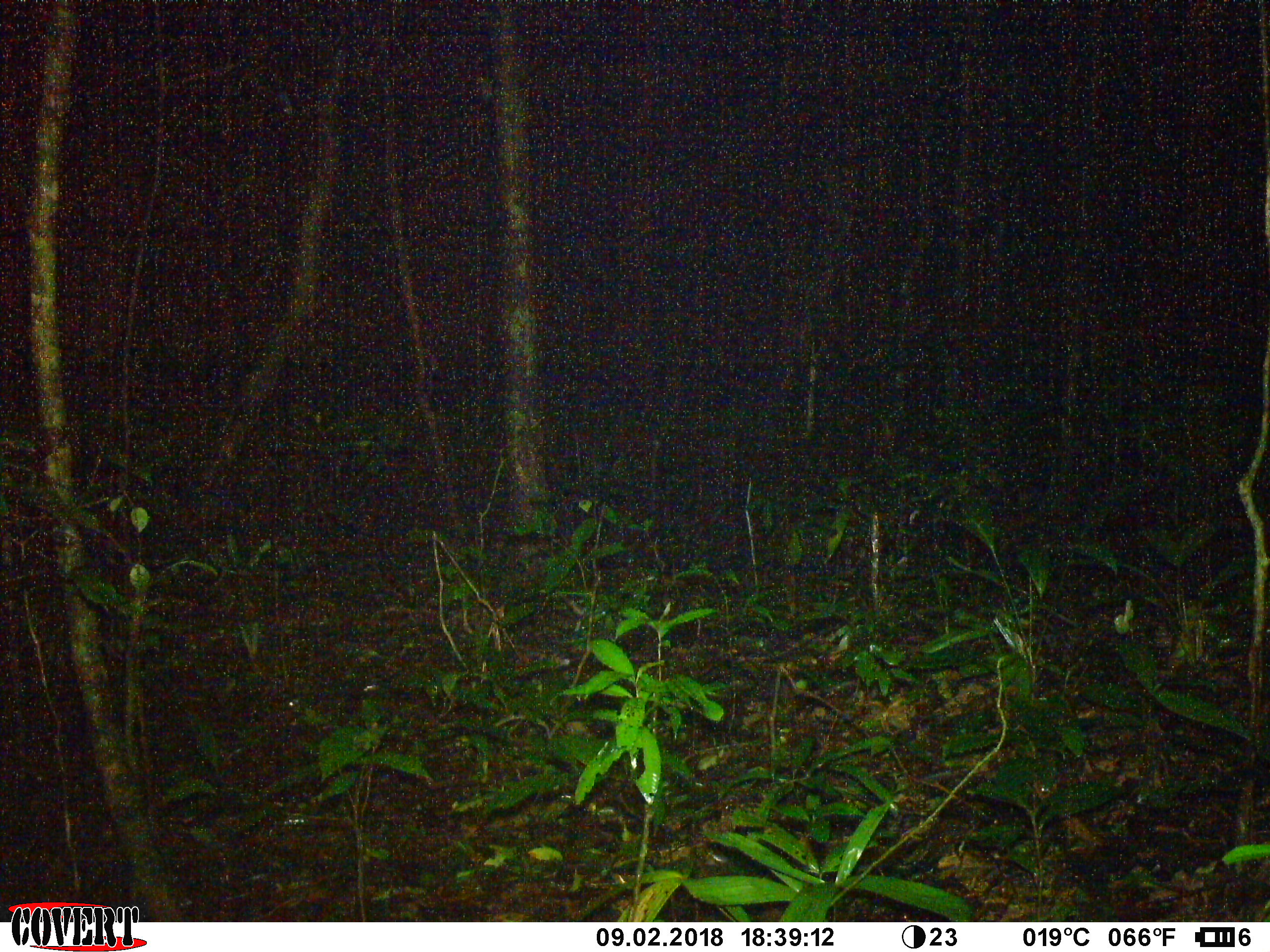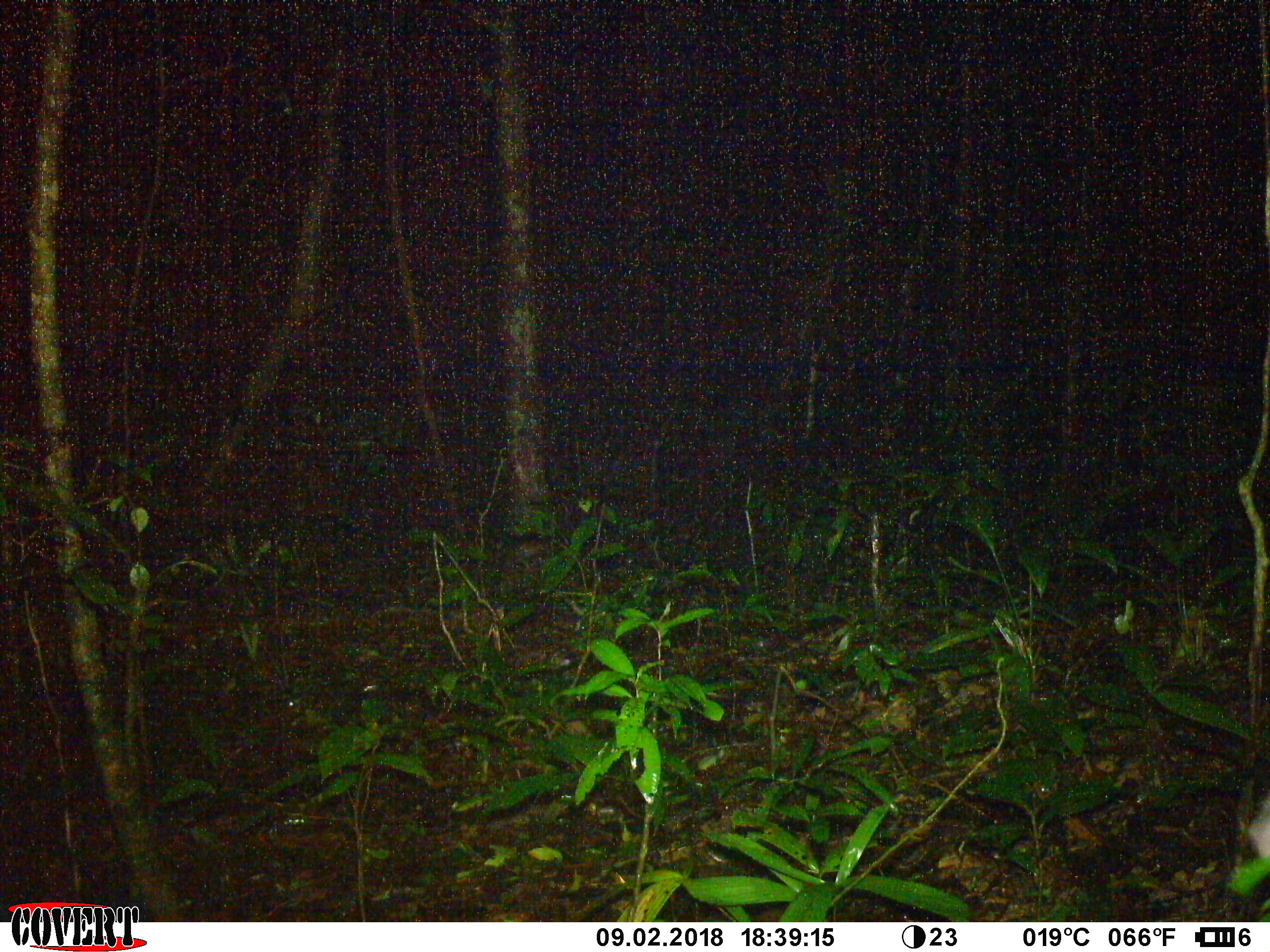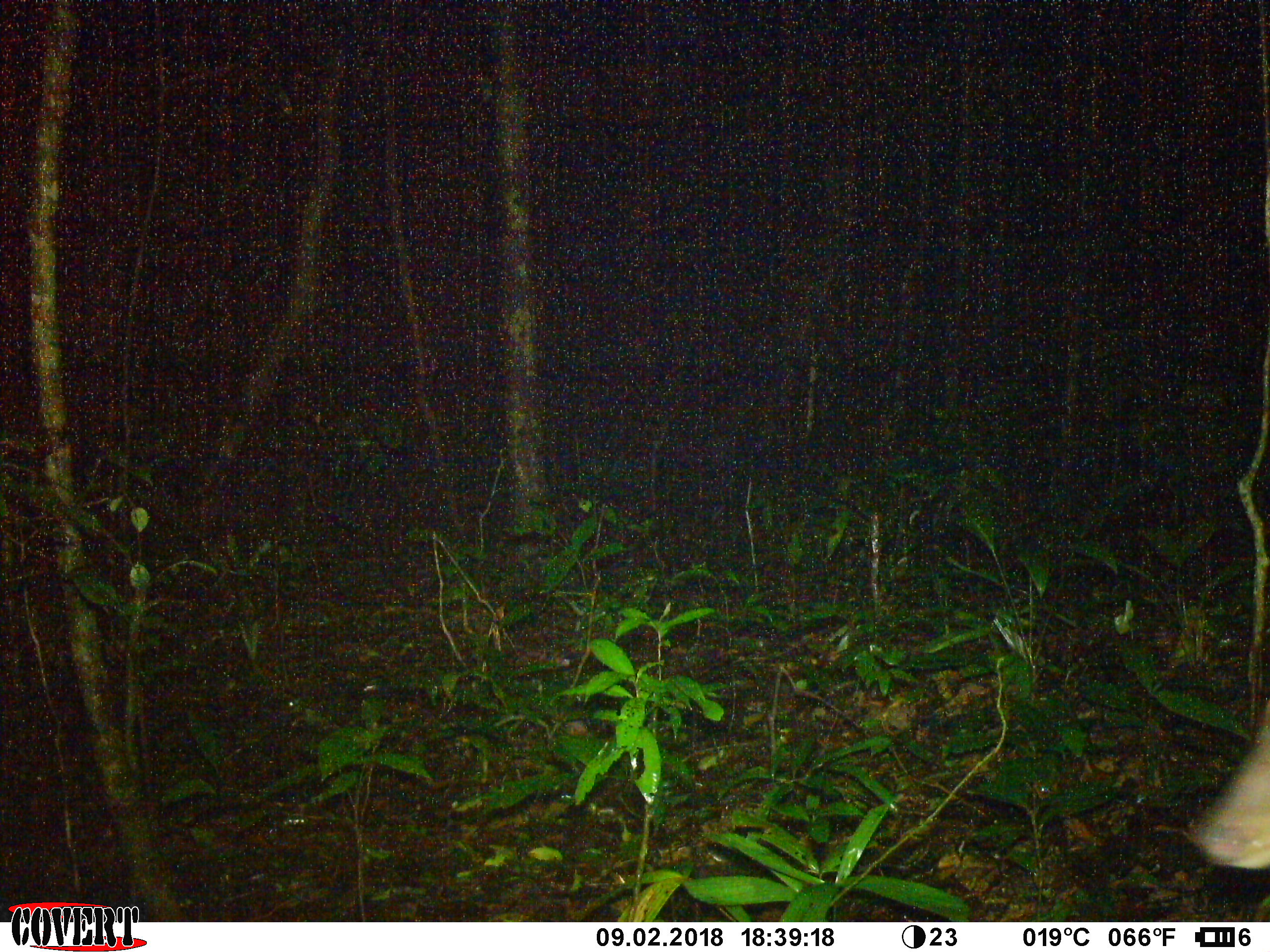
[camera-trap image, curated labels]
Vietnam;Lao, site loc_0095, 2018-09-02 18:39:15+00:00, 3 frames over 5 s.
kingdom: Animalia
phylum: Chordata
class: Mammalia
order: Artiodactyla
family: Cervidae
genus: Muntiacus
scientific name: Muntiacus vuquangensis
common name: large-antlered muntjac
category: large antlered muntjac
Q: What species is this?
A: Large antlered muntjac (large-antlered muntjac) (Muntiacus vuquangensis).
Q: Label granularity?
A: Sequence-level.